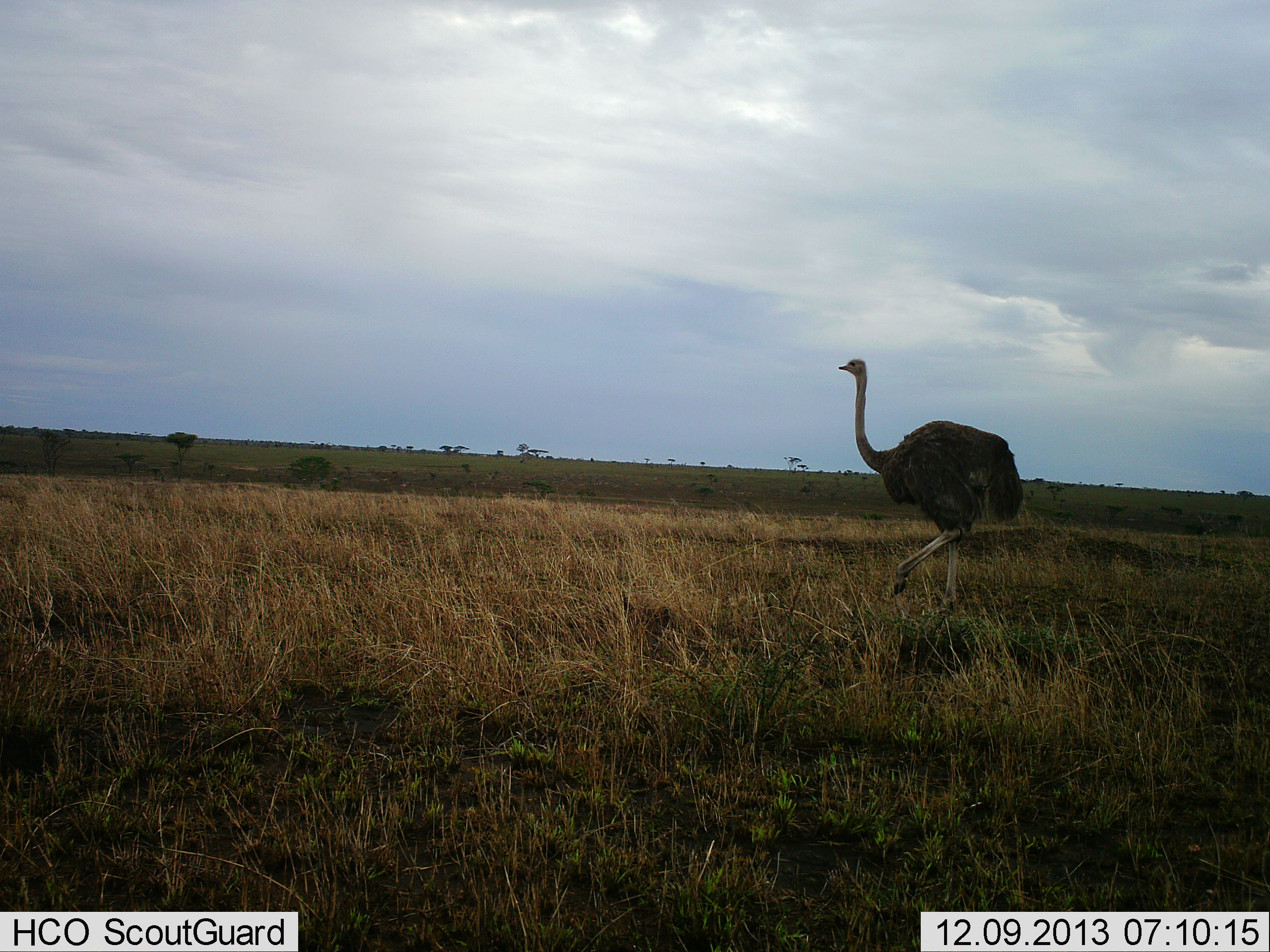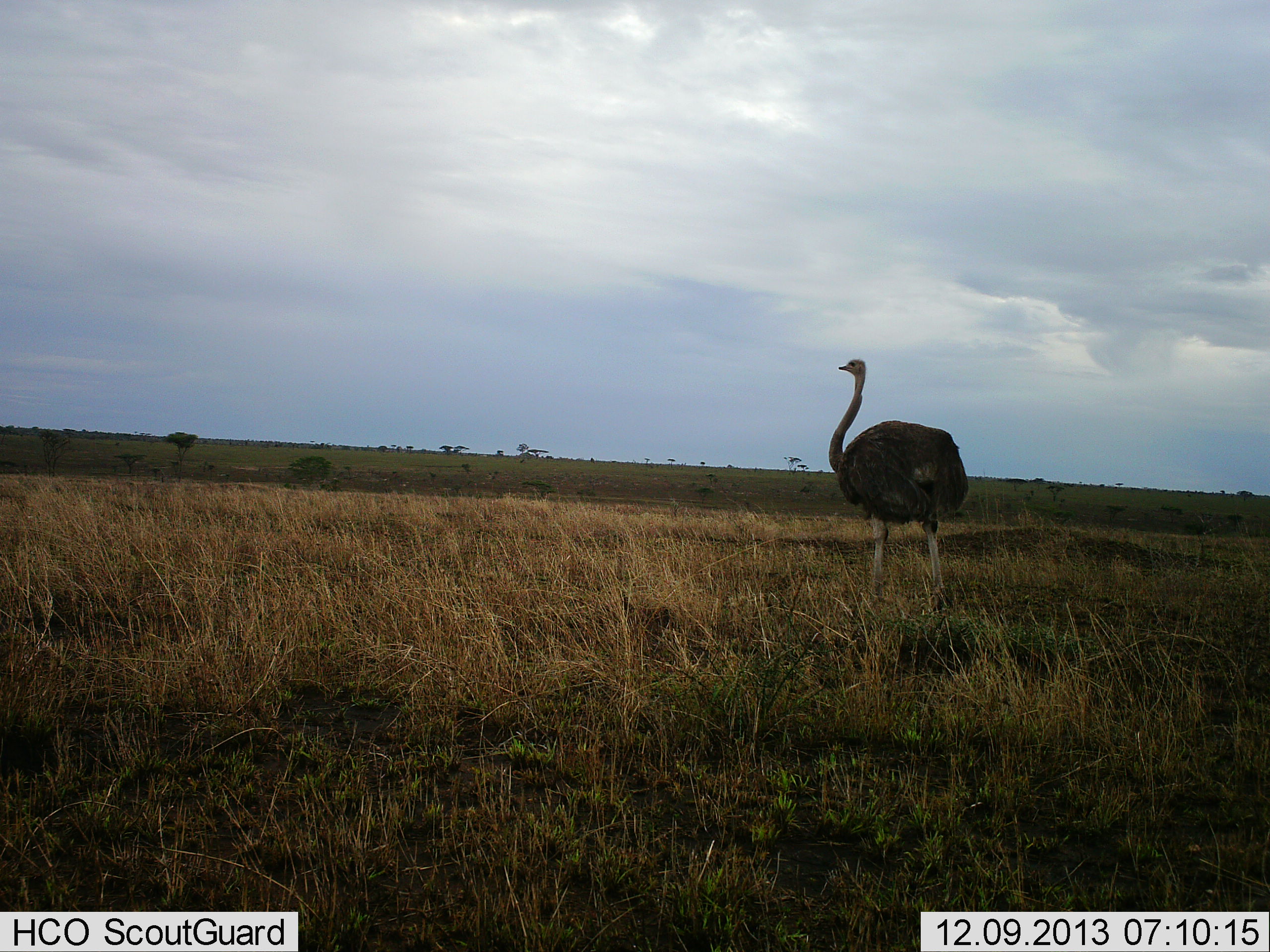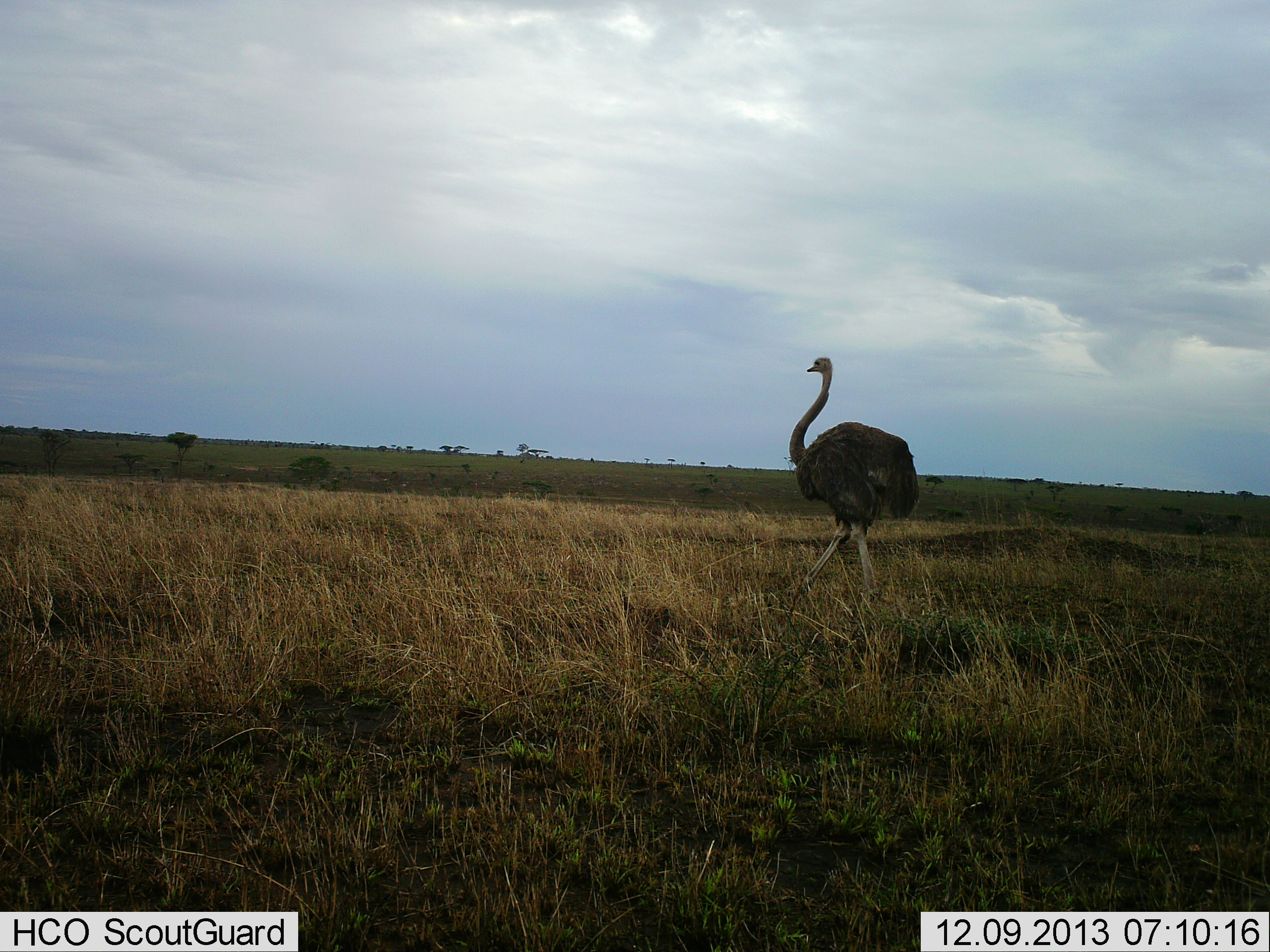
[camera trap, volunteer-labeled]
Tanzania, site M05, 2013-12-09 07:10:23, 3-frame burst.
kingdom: Animalia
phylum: Chordata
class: Aves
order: Struthioniformes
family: Struthionidae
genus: Struthio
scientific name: Struthio camelus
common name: ostrich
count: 1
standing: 20%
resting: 0%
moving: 80%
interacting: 0%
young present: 0%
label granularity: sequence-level